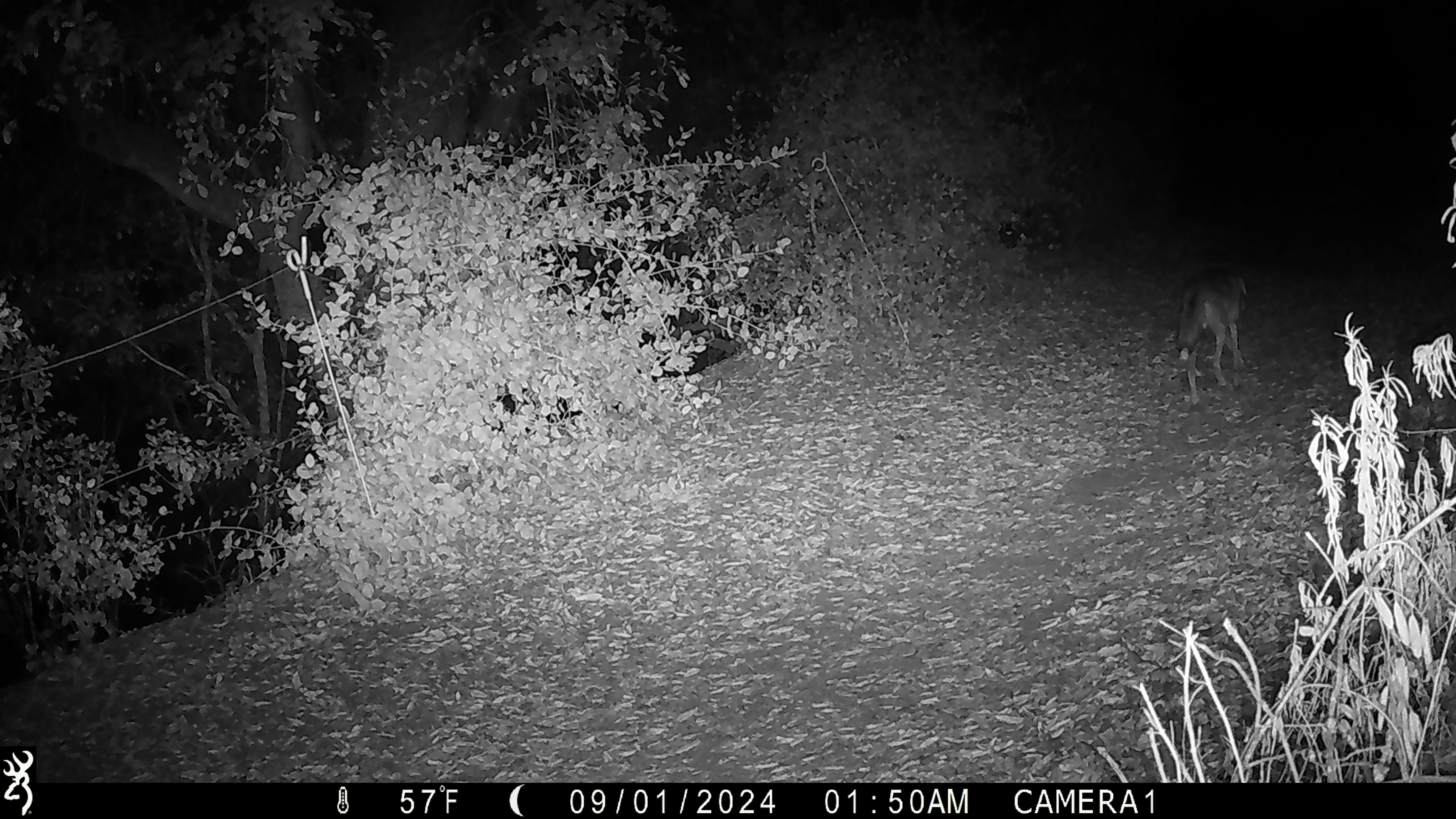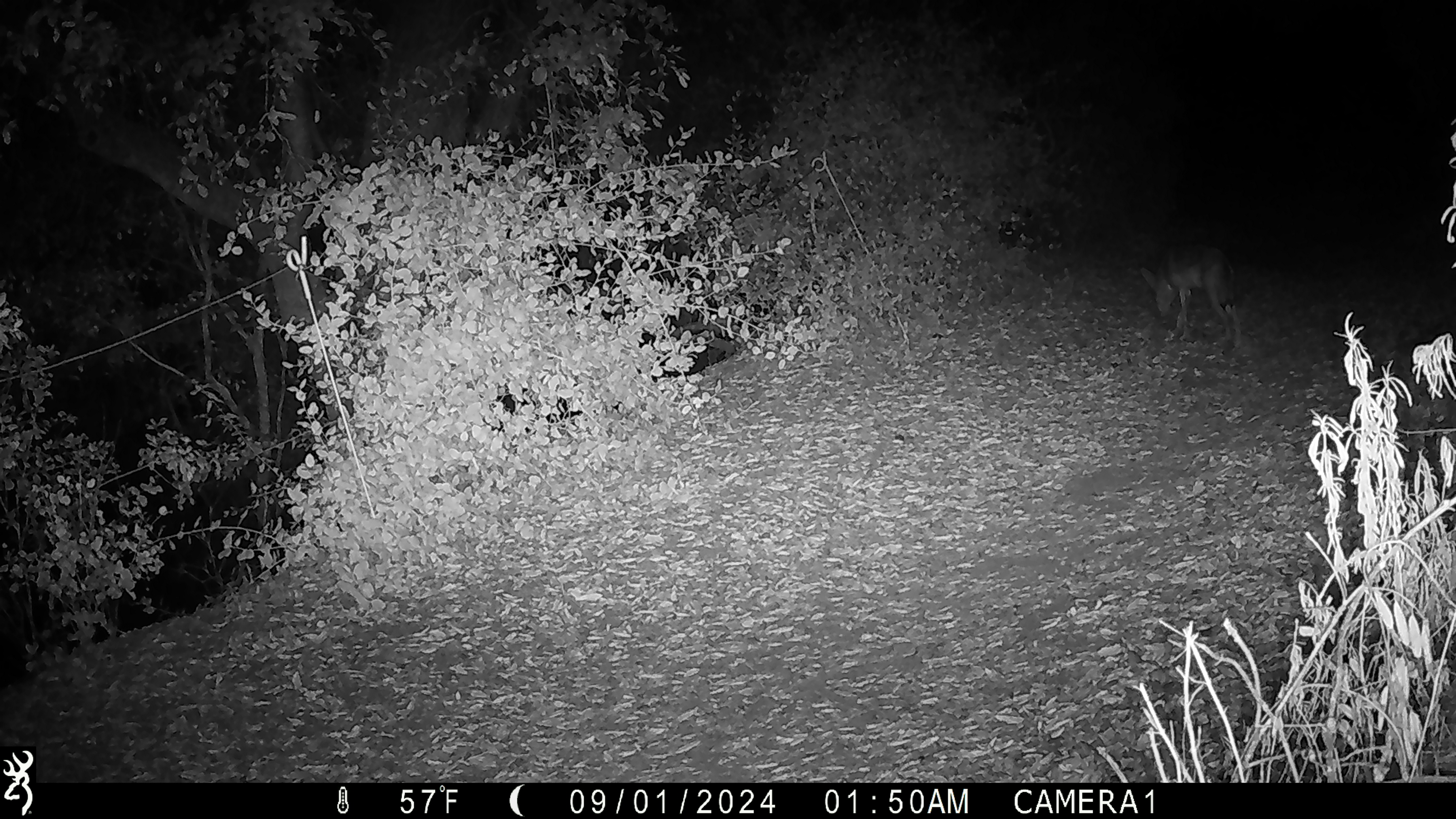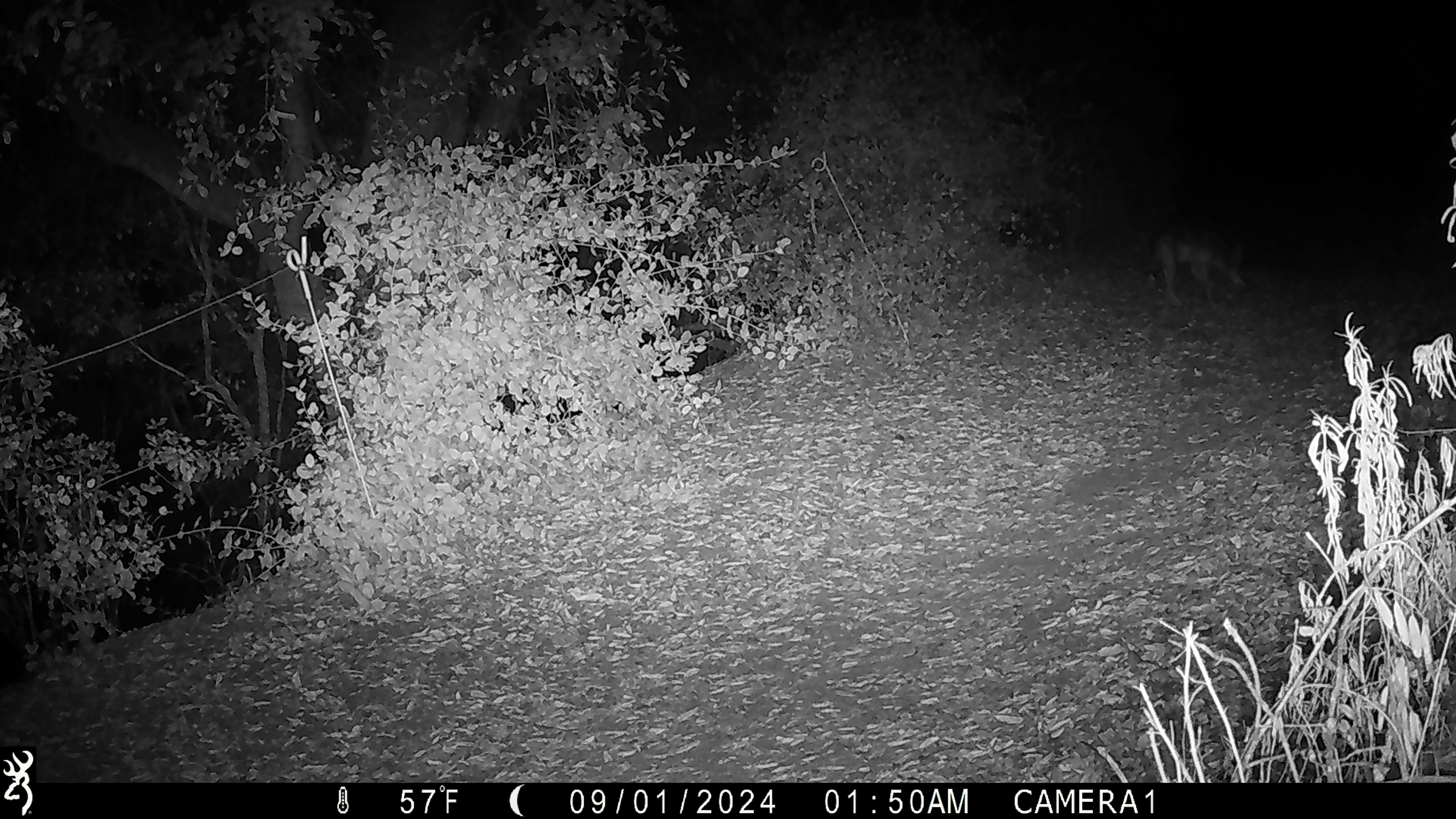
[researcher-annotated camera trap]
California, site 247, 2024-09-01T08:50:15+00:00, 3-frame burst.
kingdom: Animalia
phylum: Chordata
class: Mammalia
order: Carnivora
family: Canidae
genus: Canis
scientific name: Canis latrans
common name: coyote